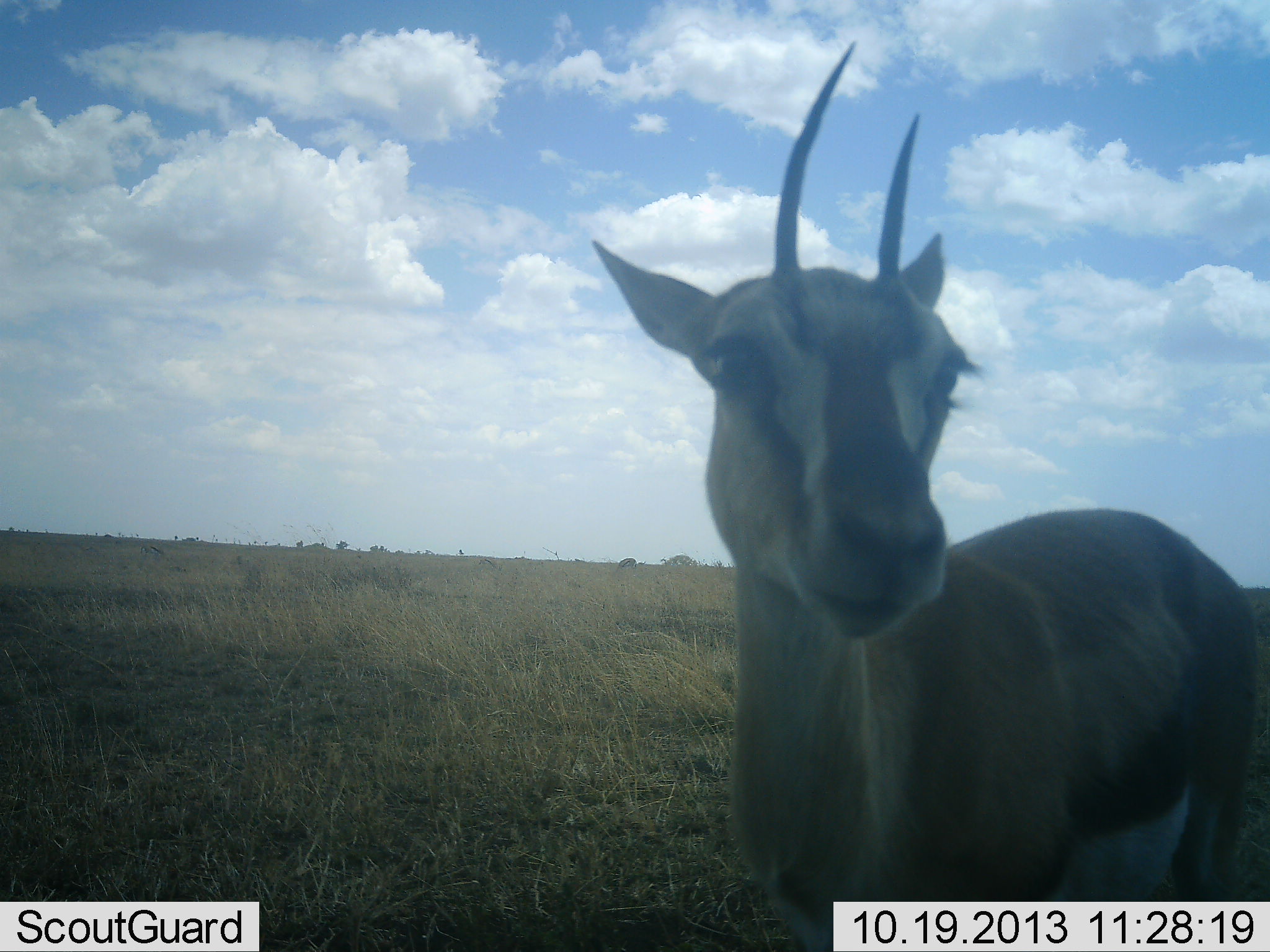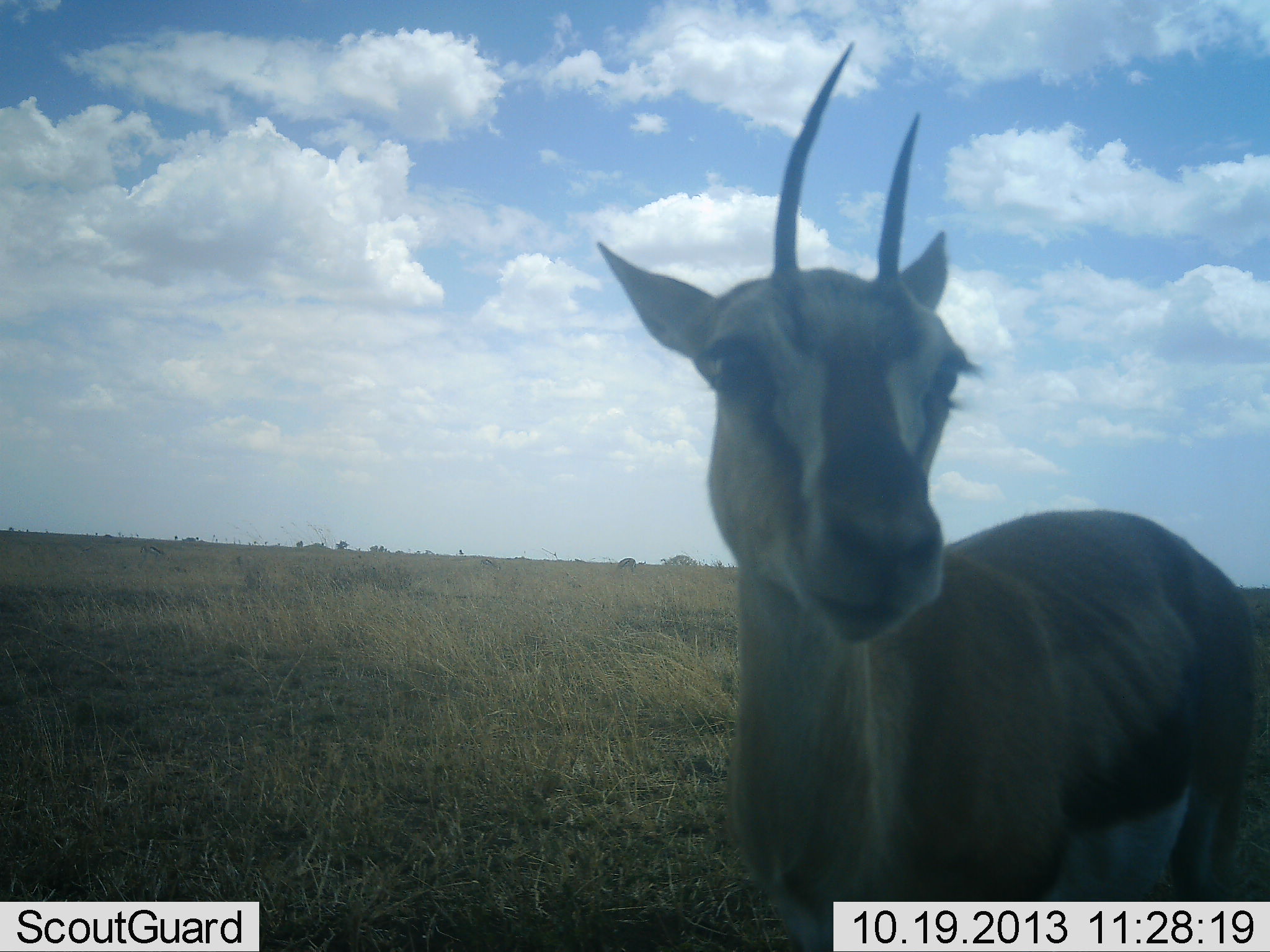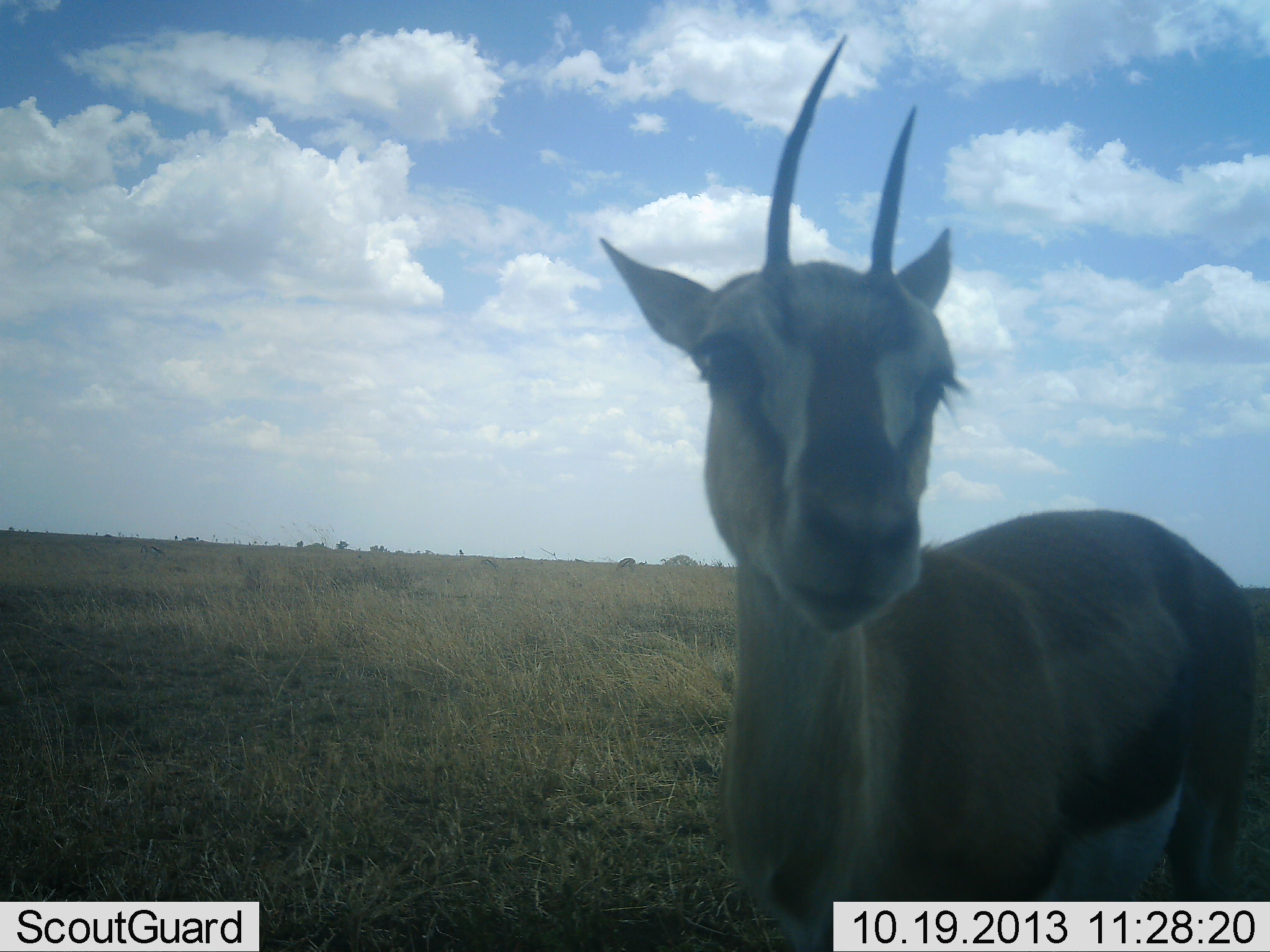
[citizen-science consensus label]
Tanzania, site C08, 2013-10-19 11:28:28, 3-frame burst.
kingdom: Animalia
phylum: Chordata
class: Mammalia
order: Artiodactyla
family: Bovidae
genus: Eudorcas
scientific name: Eudorcas thomsonii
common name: thomson's gazelle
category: gazellethomsons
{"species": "gazellethomsons (thomson's gazelle) (Eudorcas thomsonii)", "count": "1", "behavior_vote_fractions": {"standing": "97%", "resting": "0%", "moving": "0%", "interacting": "3%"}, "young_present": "0%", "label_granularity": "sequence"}